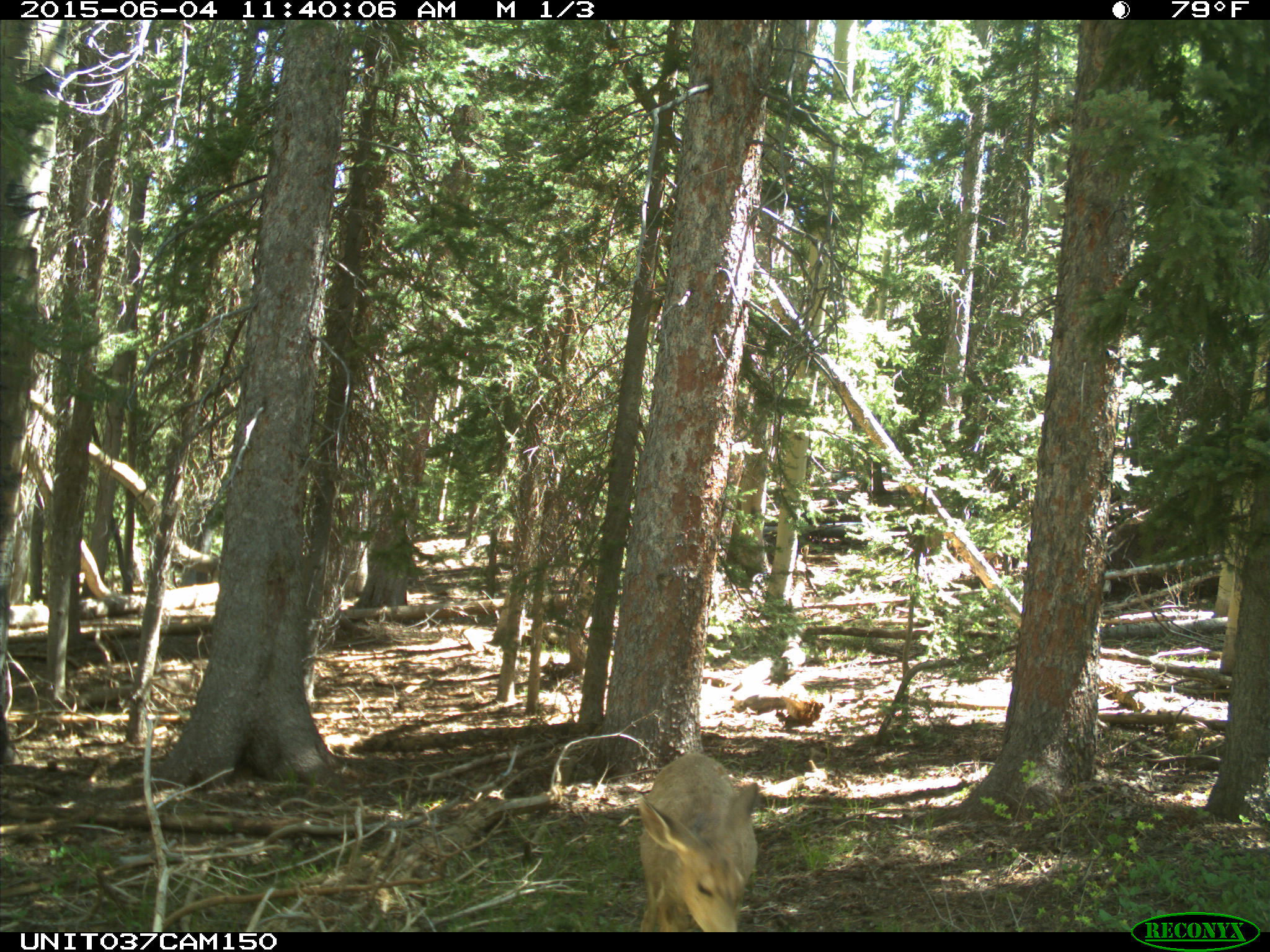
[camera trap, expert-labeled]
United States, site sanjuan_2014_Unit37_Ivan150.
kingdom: Animalia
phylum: Chordata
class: Mammalia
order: Artiodactyla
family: Cervidae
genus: Odocoileus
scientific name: Odocoileus hemionus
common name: mule deer